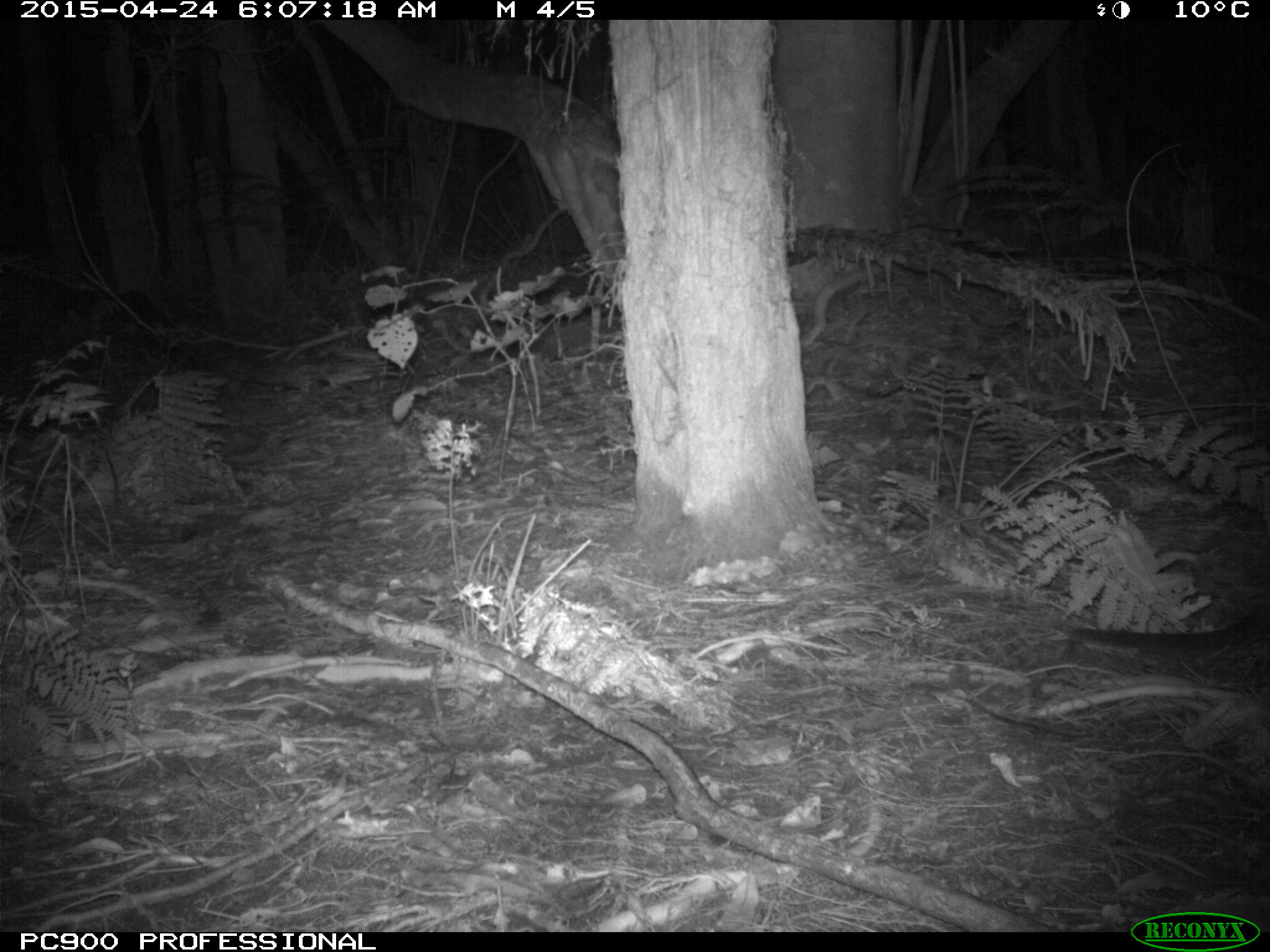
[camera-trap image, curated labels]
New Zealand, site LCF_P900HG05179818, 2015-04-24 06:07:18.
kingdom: Animalia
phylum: Chordata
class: Mammalia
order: Diprotodontia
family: Macropodidae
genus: Notamacropus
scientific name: Notamacropus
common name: wallaby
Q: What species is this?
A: Wallaby (Notamacropus).